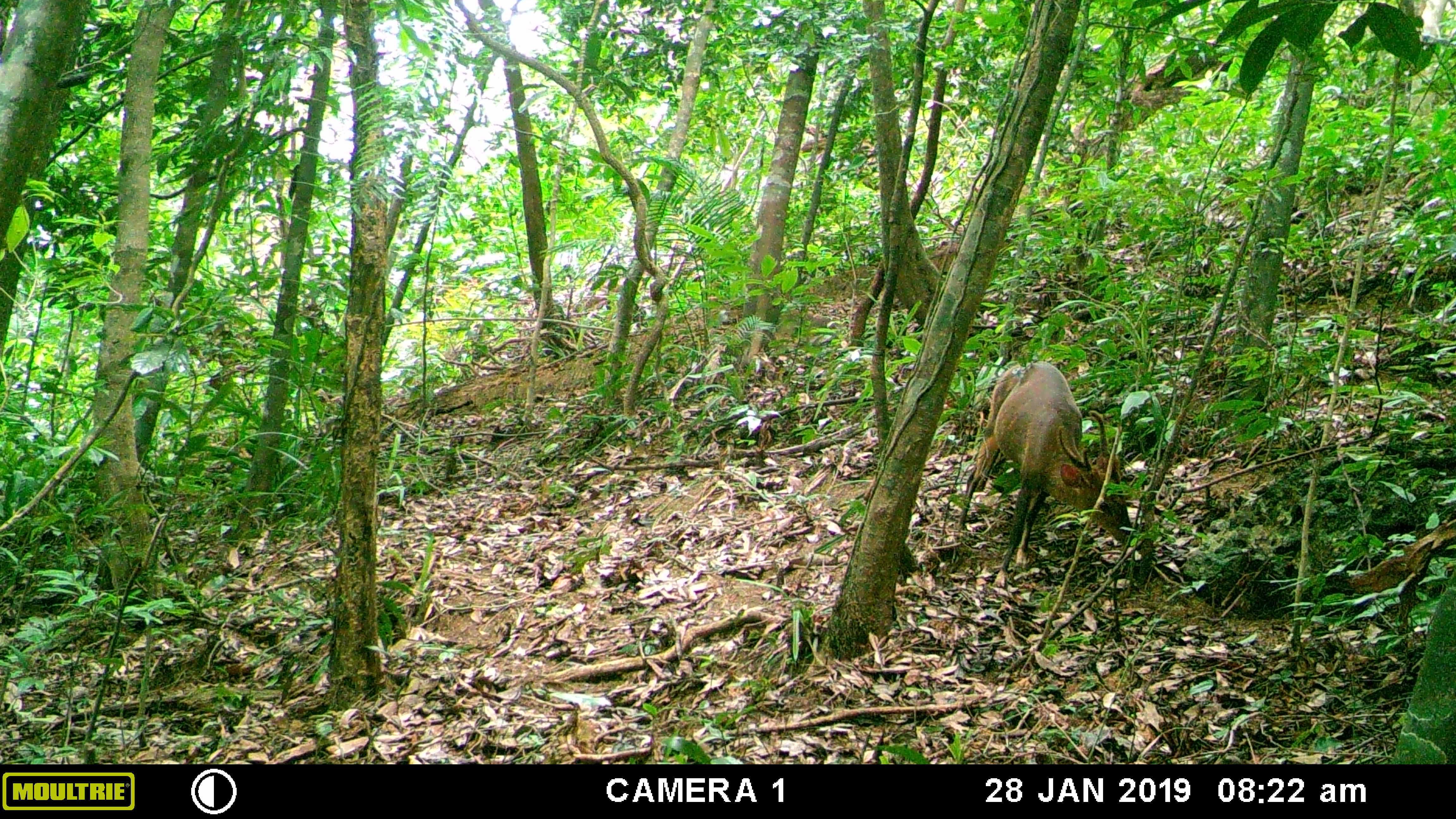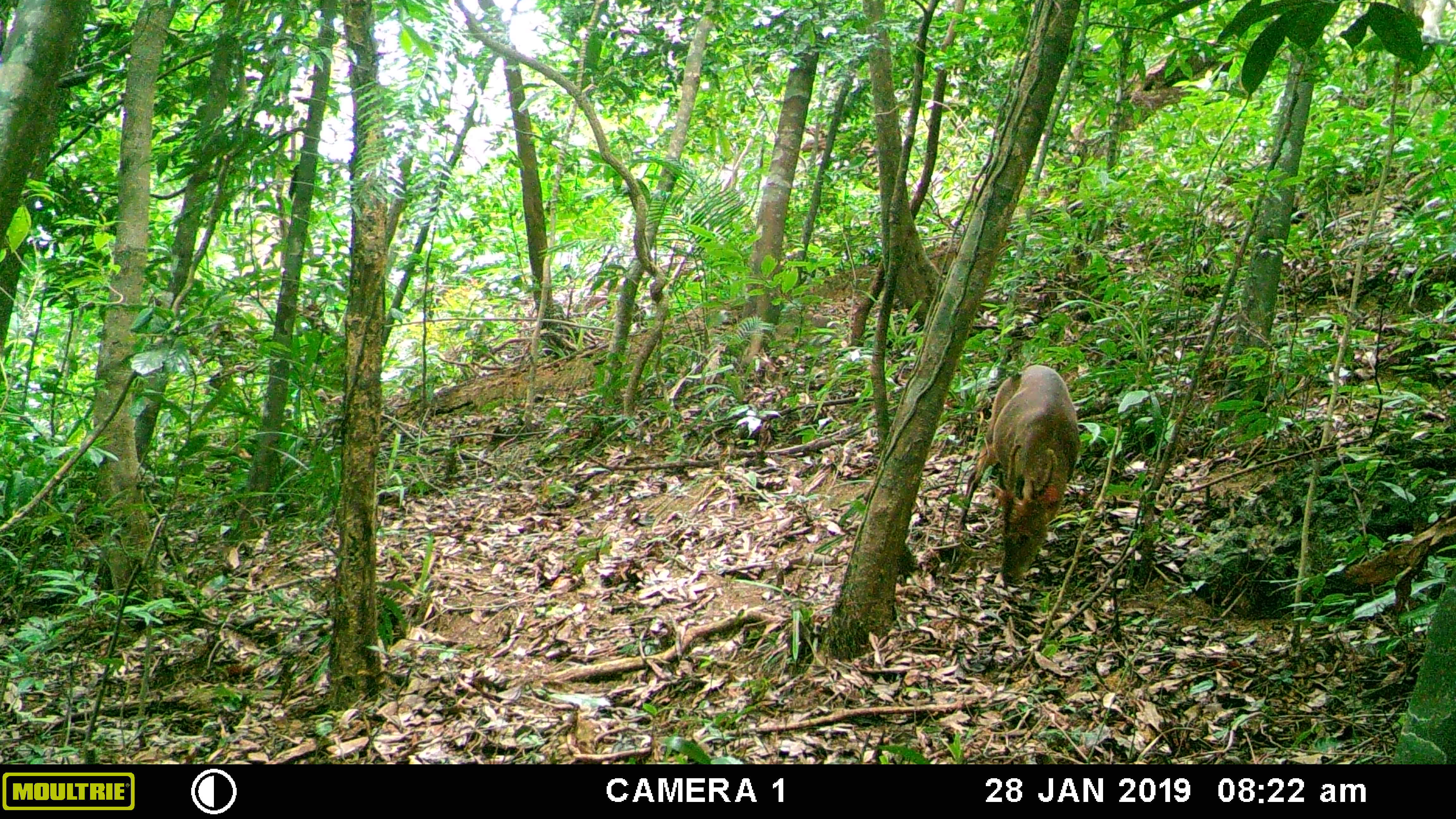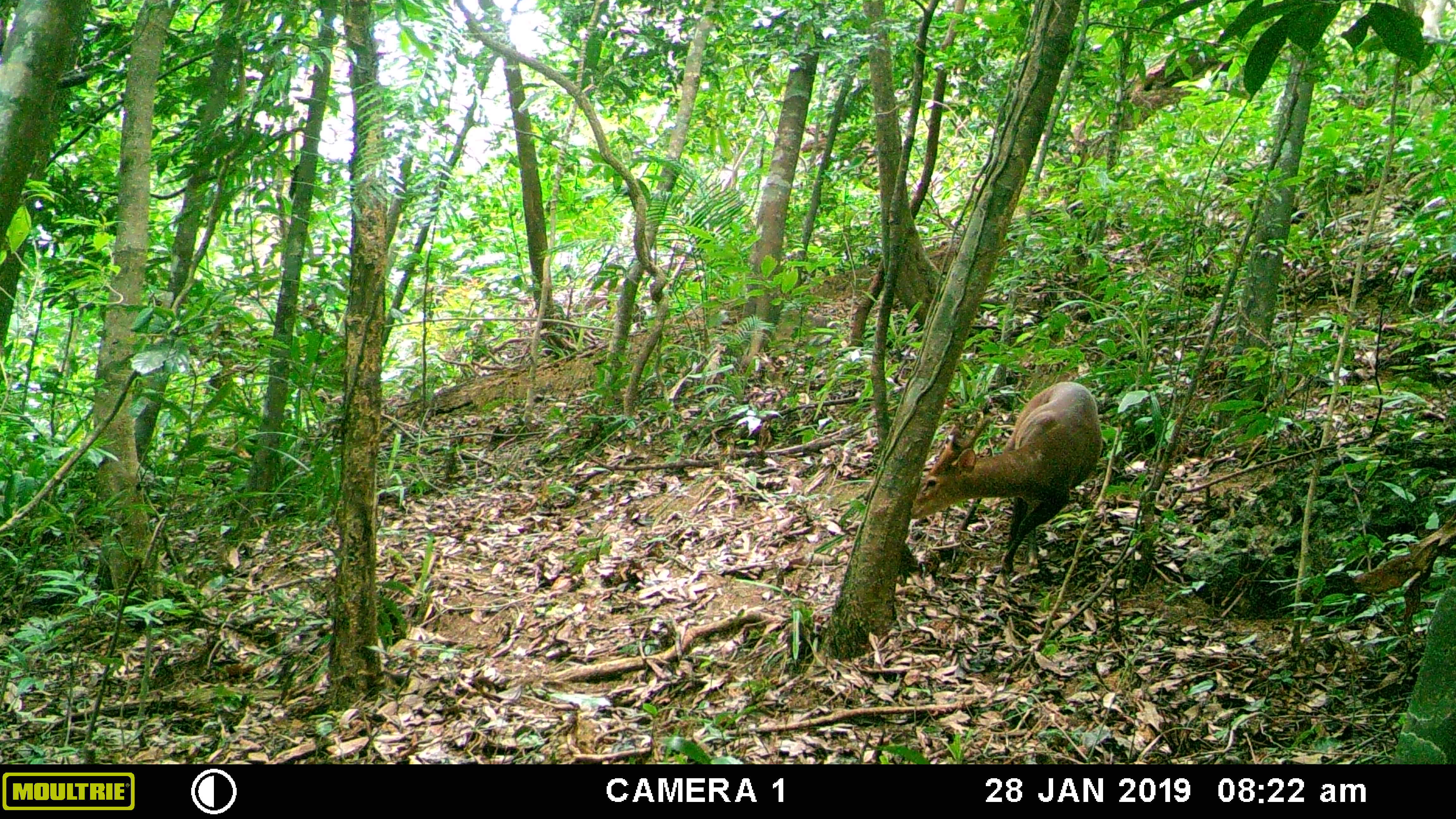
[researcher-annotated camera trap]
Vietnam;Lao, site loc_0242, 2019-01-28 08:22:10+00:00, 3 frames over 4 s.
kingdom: Animalia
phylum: Chordata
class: Mammalia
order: Artiodactyla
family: Cervidae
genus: Muntiacus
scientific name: Muntiacus vuquangensis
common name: large-antlered muntjac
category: large antlered muntjac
Large antlered muntjac (large-antlered muntjac) (Muntiacus vuquangensis). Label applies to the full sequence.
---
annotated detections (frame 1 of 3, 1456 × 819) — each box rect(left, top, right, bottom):
large antlered muntjac: rect(957, 359, 1133, 588)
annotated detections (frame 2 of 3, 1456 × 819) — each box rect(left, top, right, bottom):
large antlered muntjac: rect(955, 363, 1081, 586)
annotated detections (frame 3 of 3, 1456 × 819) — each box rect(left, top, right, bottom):
large antlered muntjac: rect(910, 379, 1103, 576)